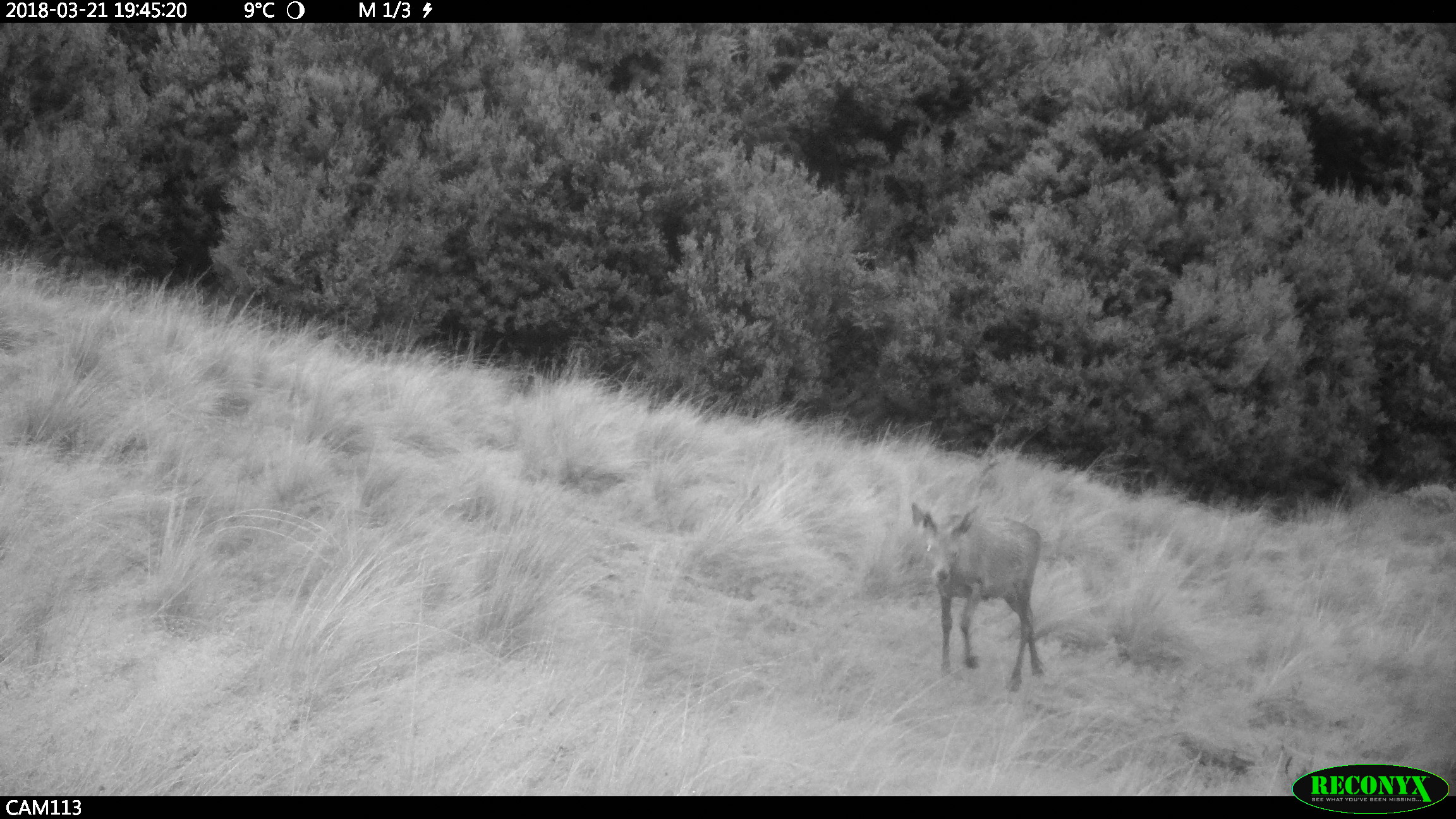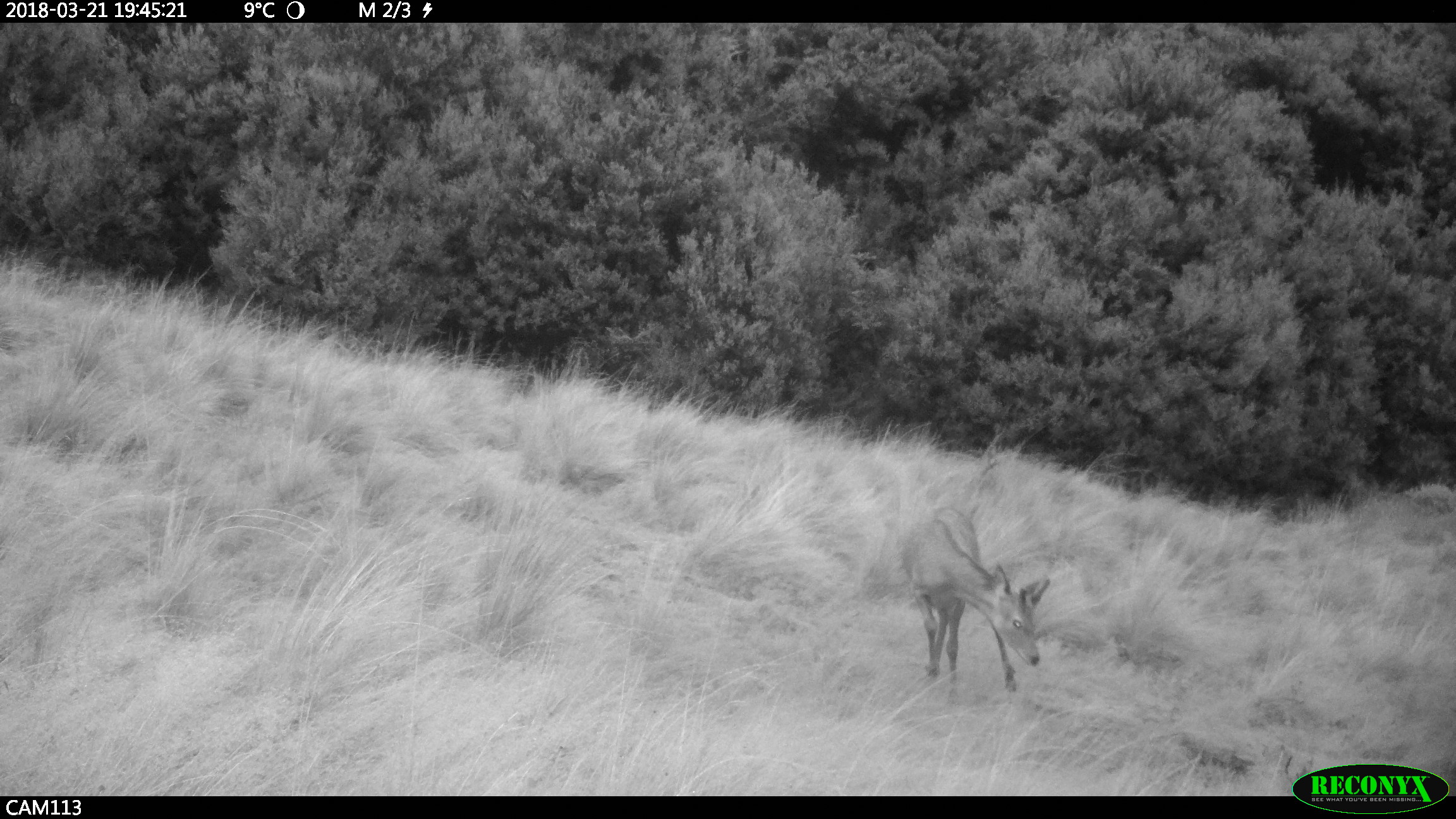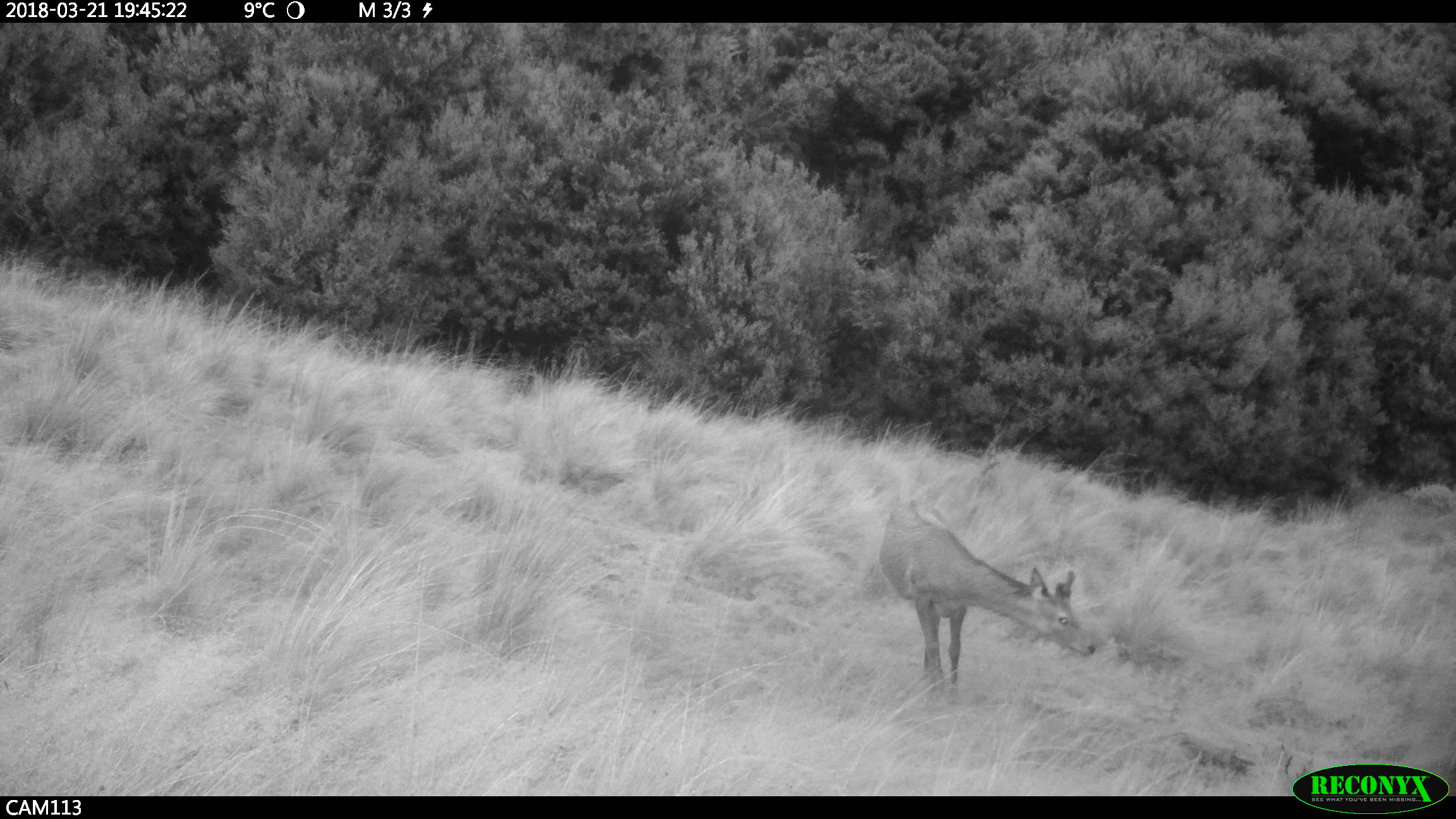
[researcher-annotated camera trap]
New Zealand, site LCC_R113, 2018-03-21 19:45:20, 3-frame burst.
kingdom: Animalia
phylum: Chordata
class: Mammalia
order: Artiodactyla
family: Cervidae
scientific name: Cervidae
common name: deer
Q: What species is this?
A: Deer (Cervidae).